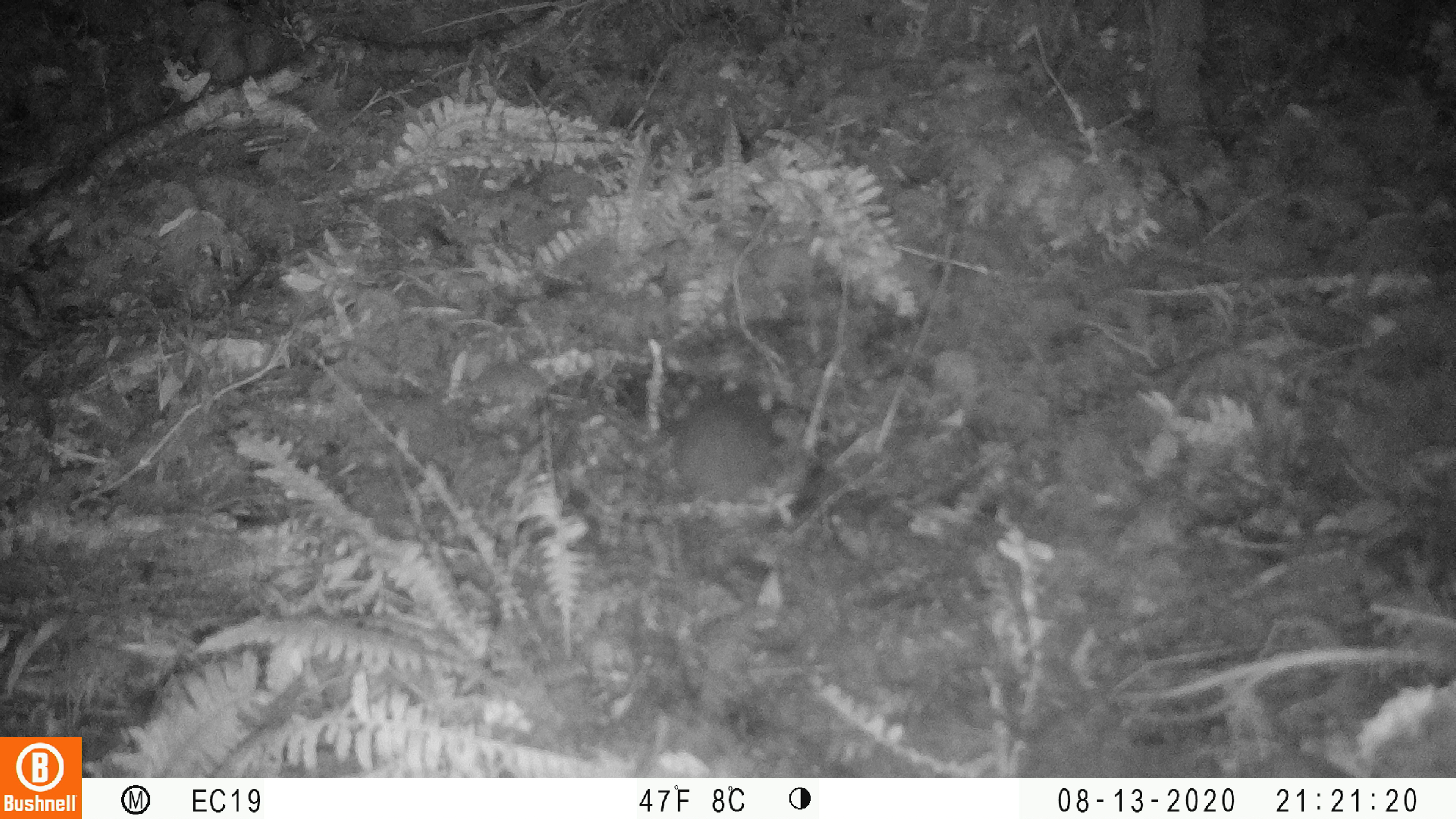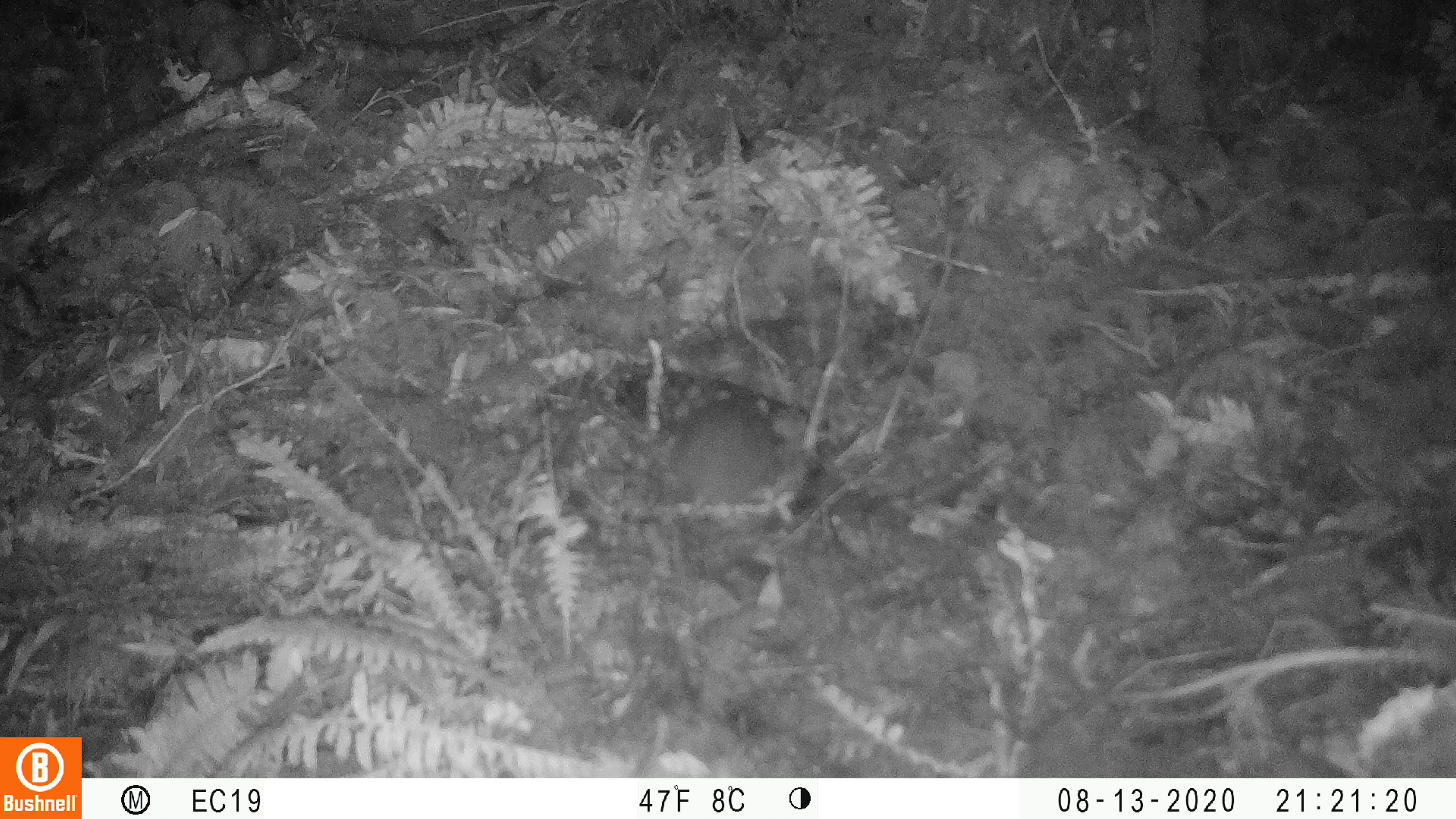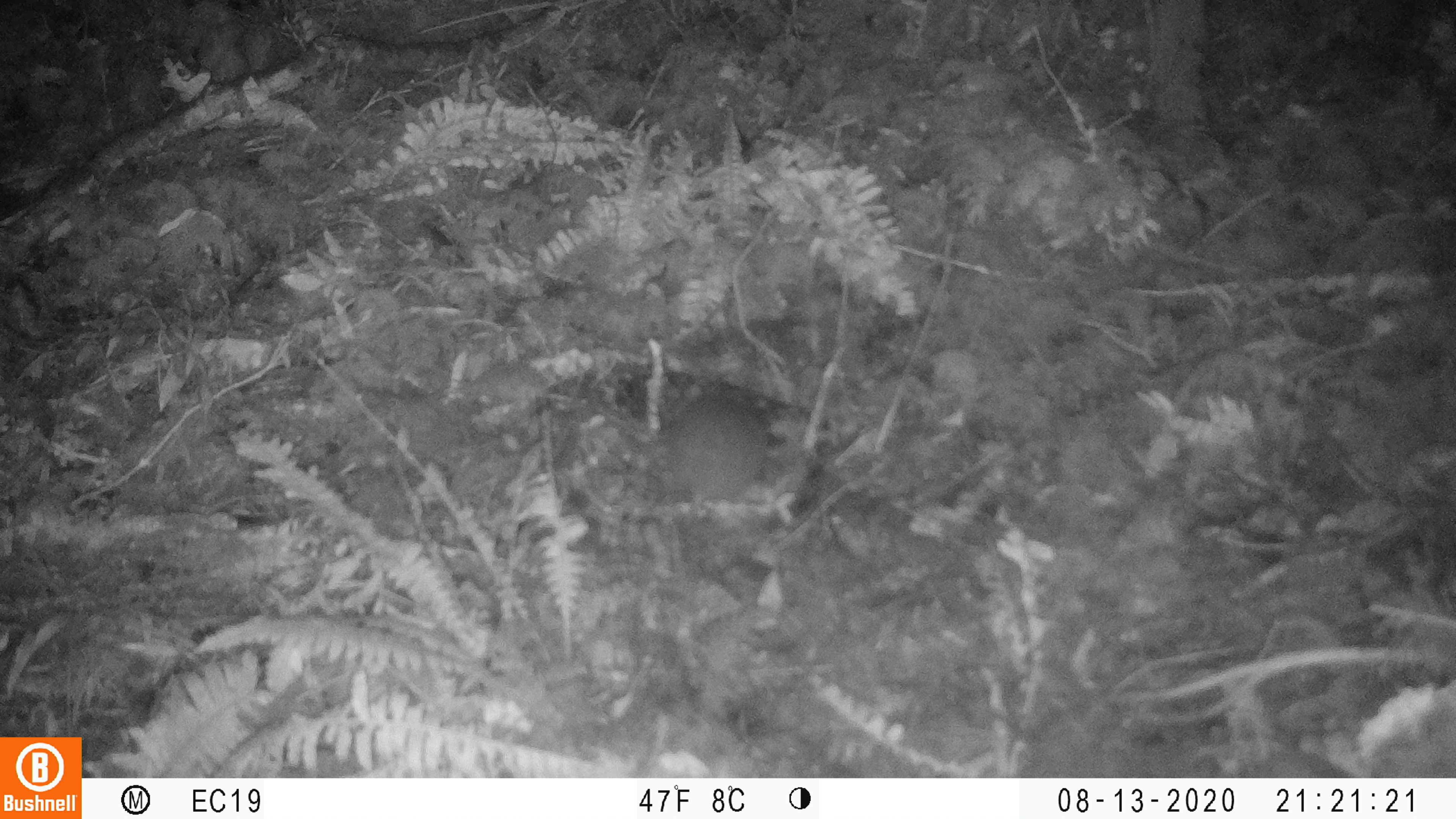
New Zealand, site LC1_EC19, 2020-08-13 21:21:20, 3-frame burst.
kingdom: Animalia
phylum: Chordata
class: Mammalia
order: Rodentia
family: Muridae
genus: Rattus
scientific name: Rattus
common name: rat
Rat (Rattus).